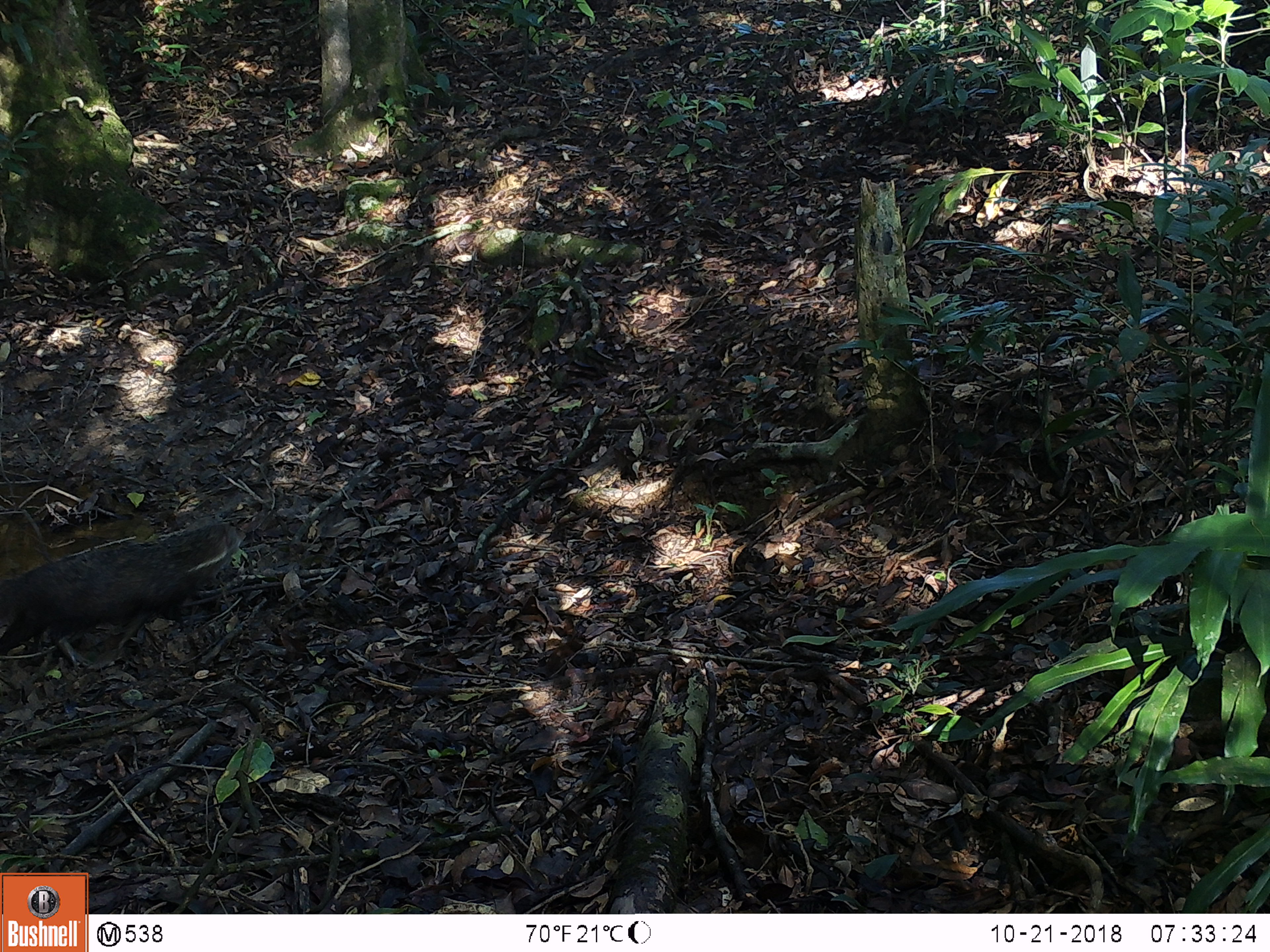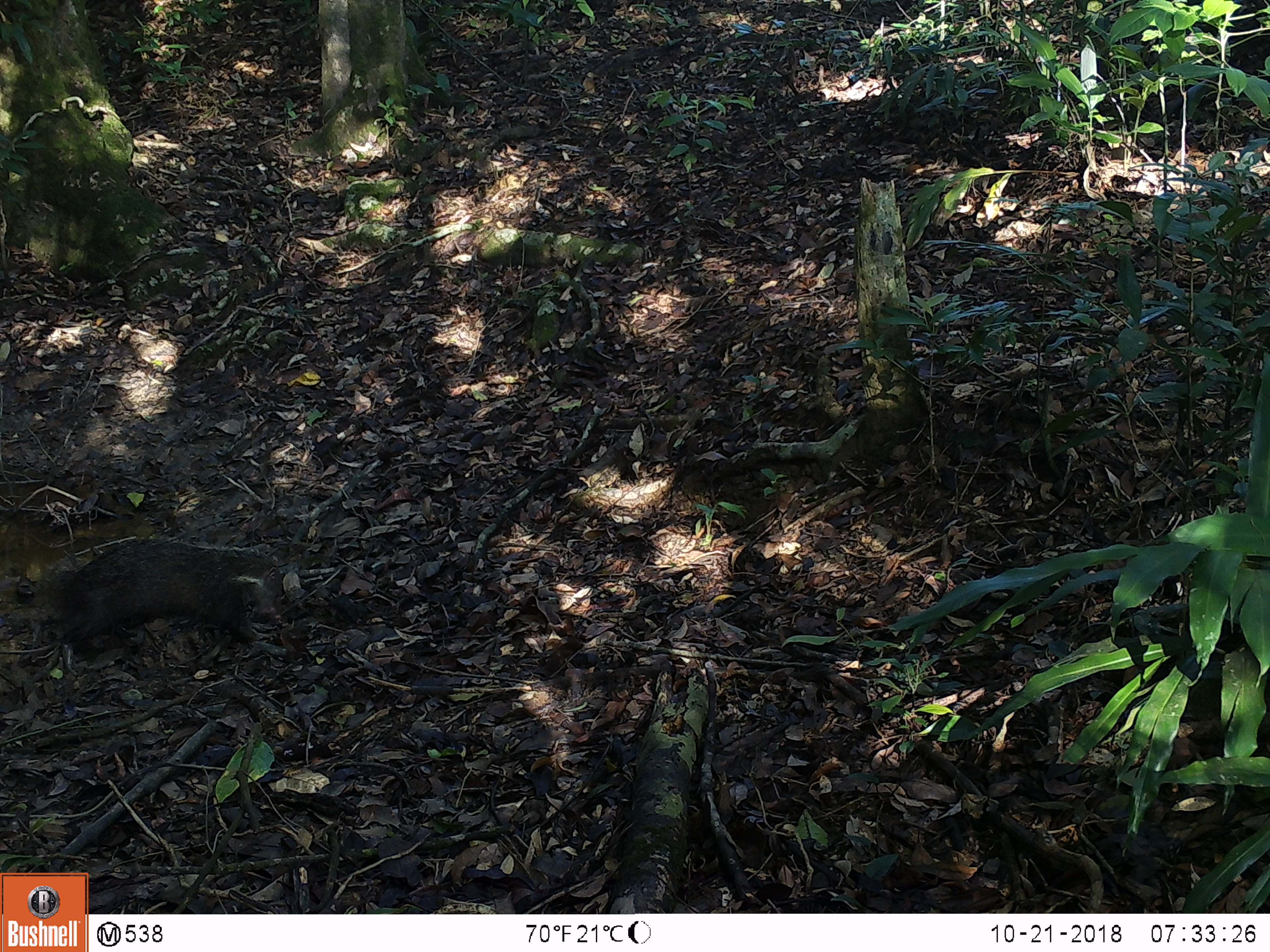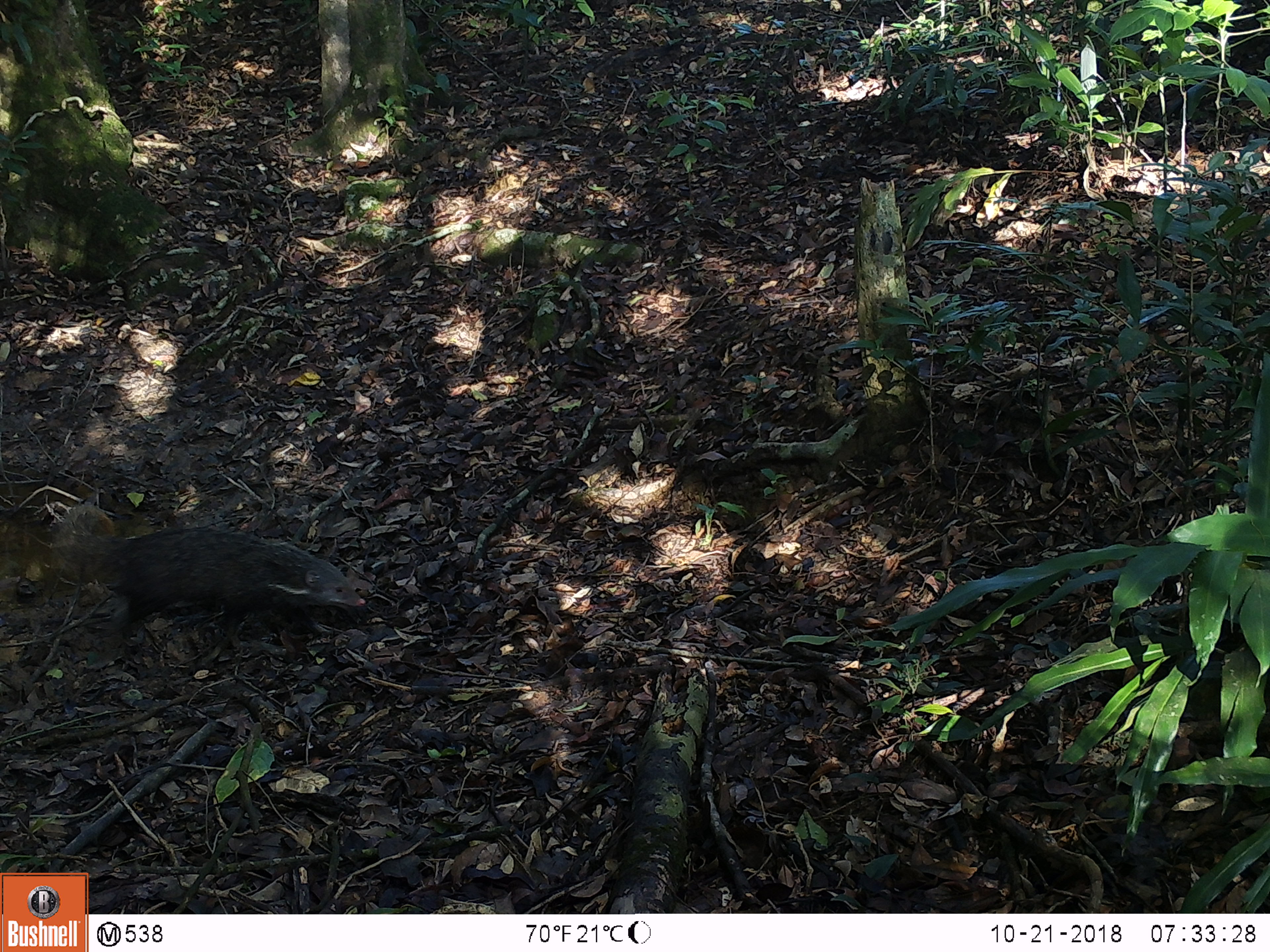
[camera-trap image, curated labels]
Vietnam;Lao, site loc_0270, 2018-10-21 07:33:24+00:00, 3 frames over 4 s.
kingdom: Animalia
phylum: Chordata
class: Mammalia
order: Carnivora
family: Herpestidae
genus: Urva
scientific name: Urva urva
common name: crab-eating mongoose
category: crab eating mongoose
Crab eating mongoose (crab-eating mongoose) (Urva urva). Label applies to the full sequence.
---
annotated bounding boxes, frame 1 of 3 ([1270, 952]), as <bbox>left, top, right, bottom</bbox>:
crab eating mongoose: <bbox>0, 518, 240, 656</bbox>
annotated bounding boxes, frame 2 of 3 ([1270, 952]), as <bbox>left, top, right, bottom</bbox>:
crab eating mongoose: <bbox>46, 539, 284, 650</bbox>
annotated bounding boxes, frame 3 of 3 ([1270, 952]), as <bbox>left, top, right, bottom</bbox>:
crab eating mongoose: <bbox>52, 505, 366, 652</bbox>